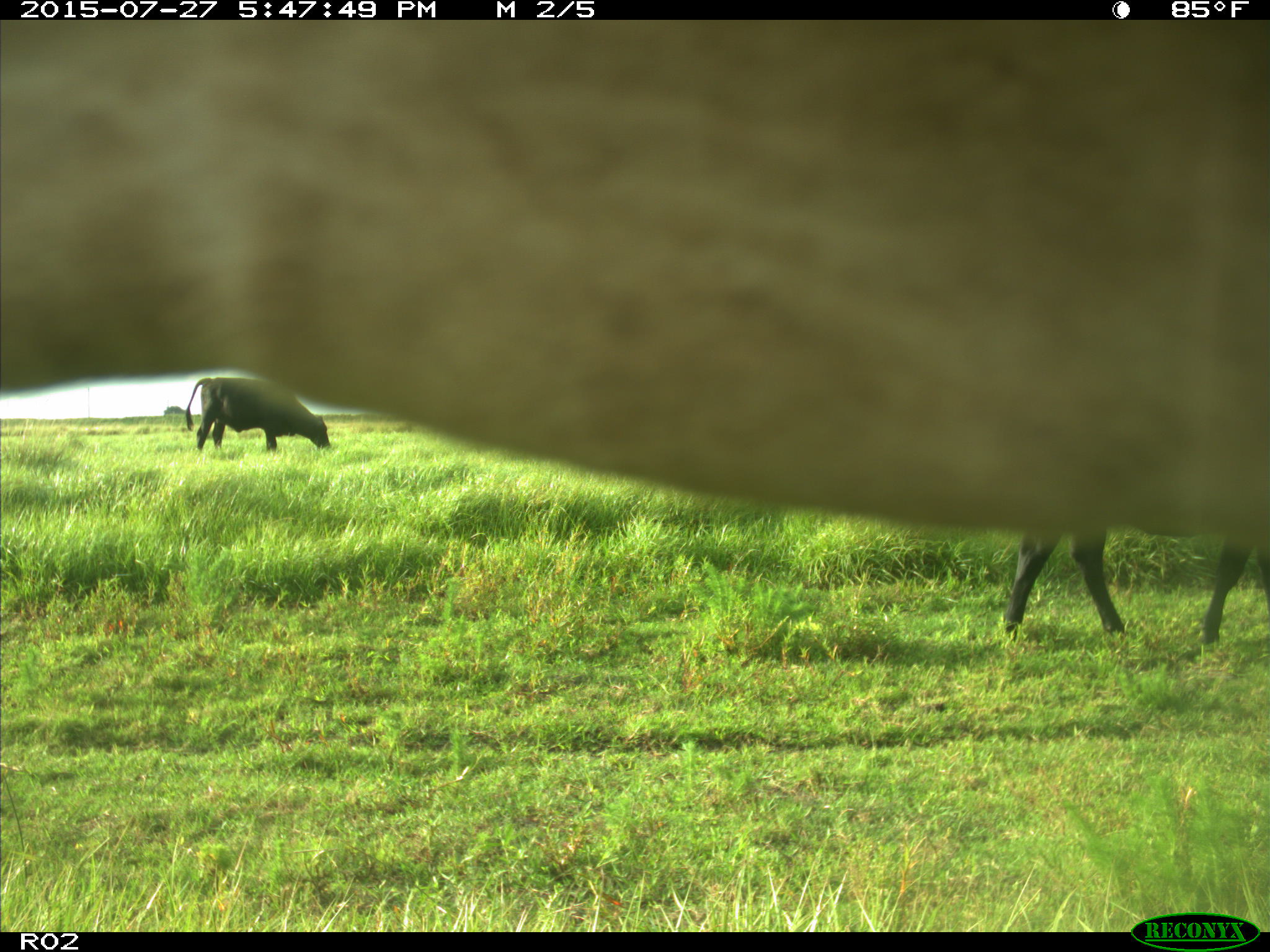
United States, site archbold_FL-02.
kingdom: Animalia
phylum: Chordata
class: Mammalia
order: Artiodactyla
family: Bovidae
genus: Bos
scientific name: Bos taurus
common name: domestic cow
Bos taurus (domestic cow).